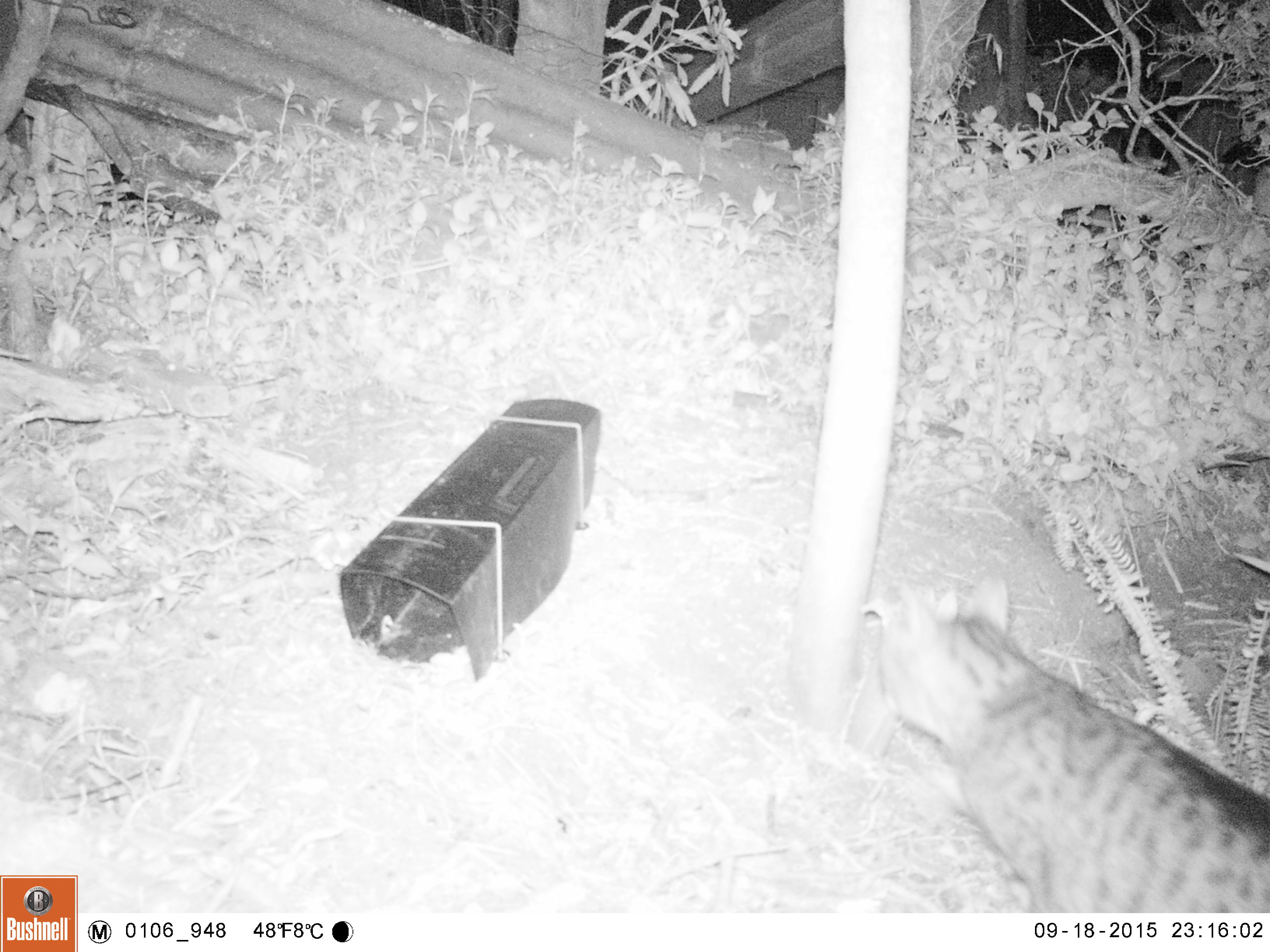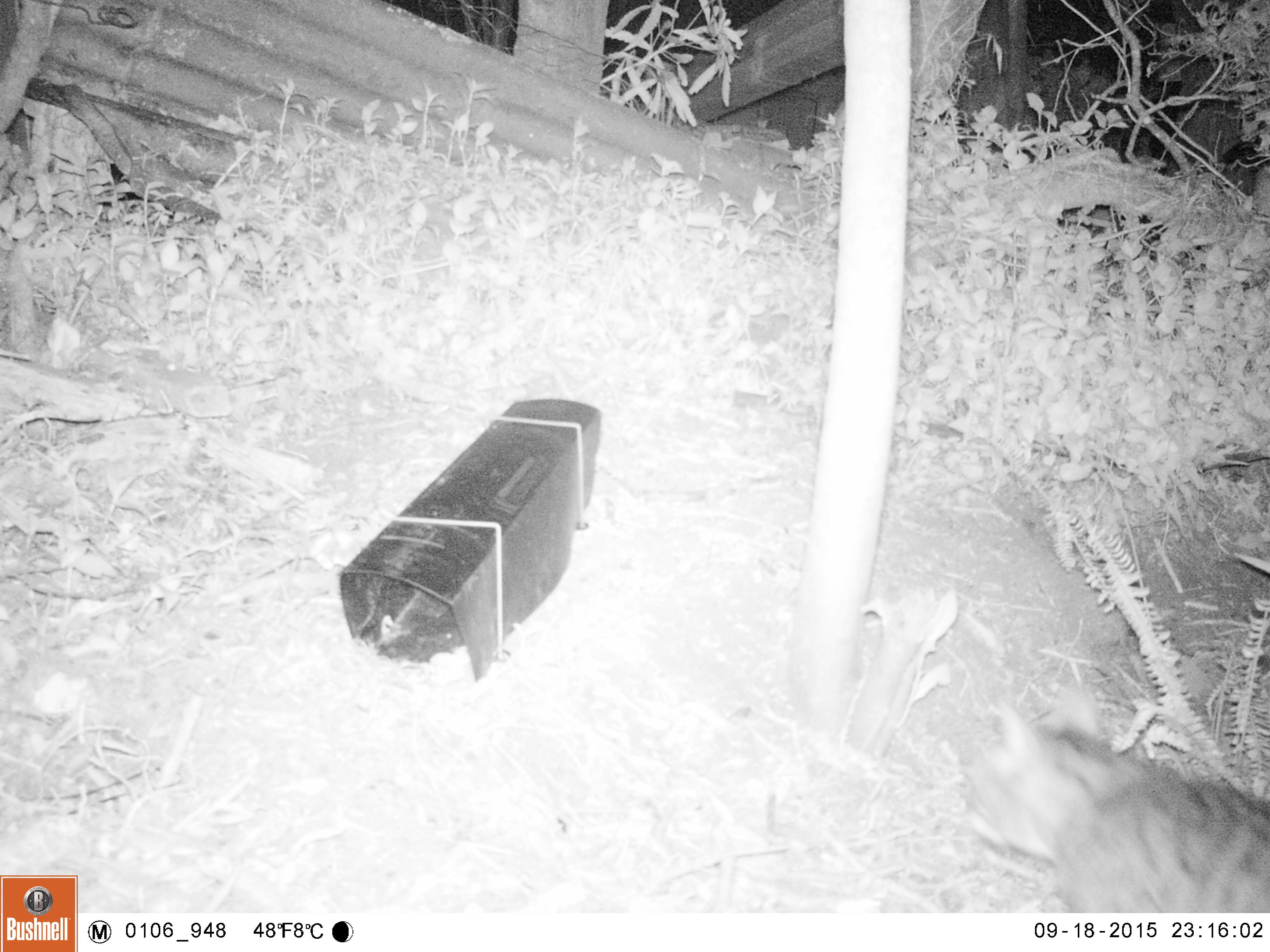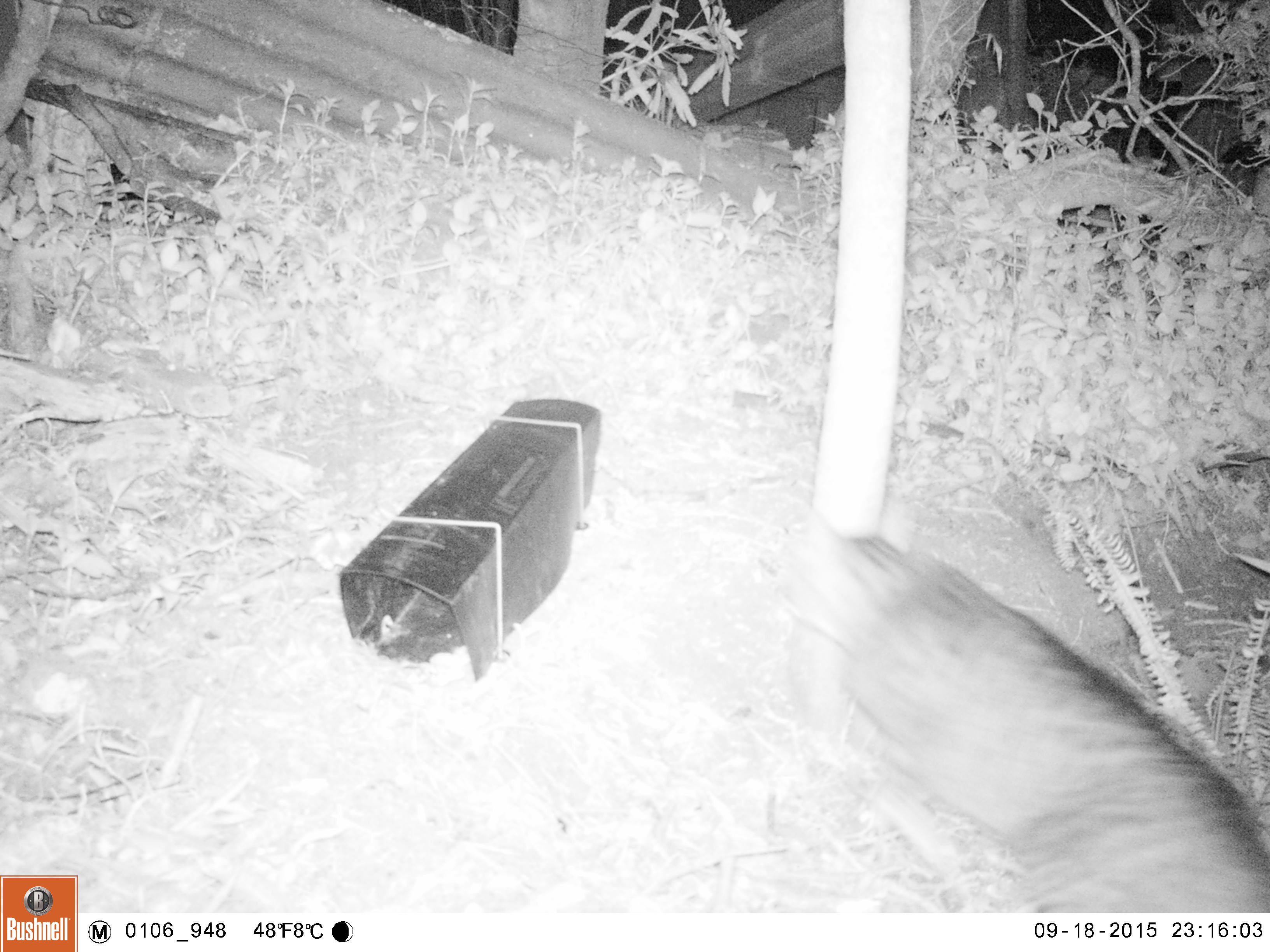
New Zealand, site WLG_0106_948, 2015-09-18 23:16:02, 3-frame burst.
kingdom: Animalia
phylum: Chordata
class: Mammalia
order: Carnivora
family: Felidae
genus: Felis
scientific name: Felis catus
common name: domestic cat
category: cat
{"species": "cat (domestic cat) (Felis catus)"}